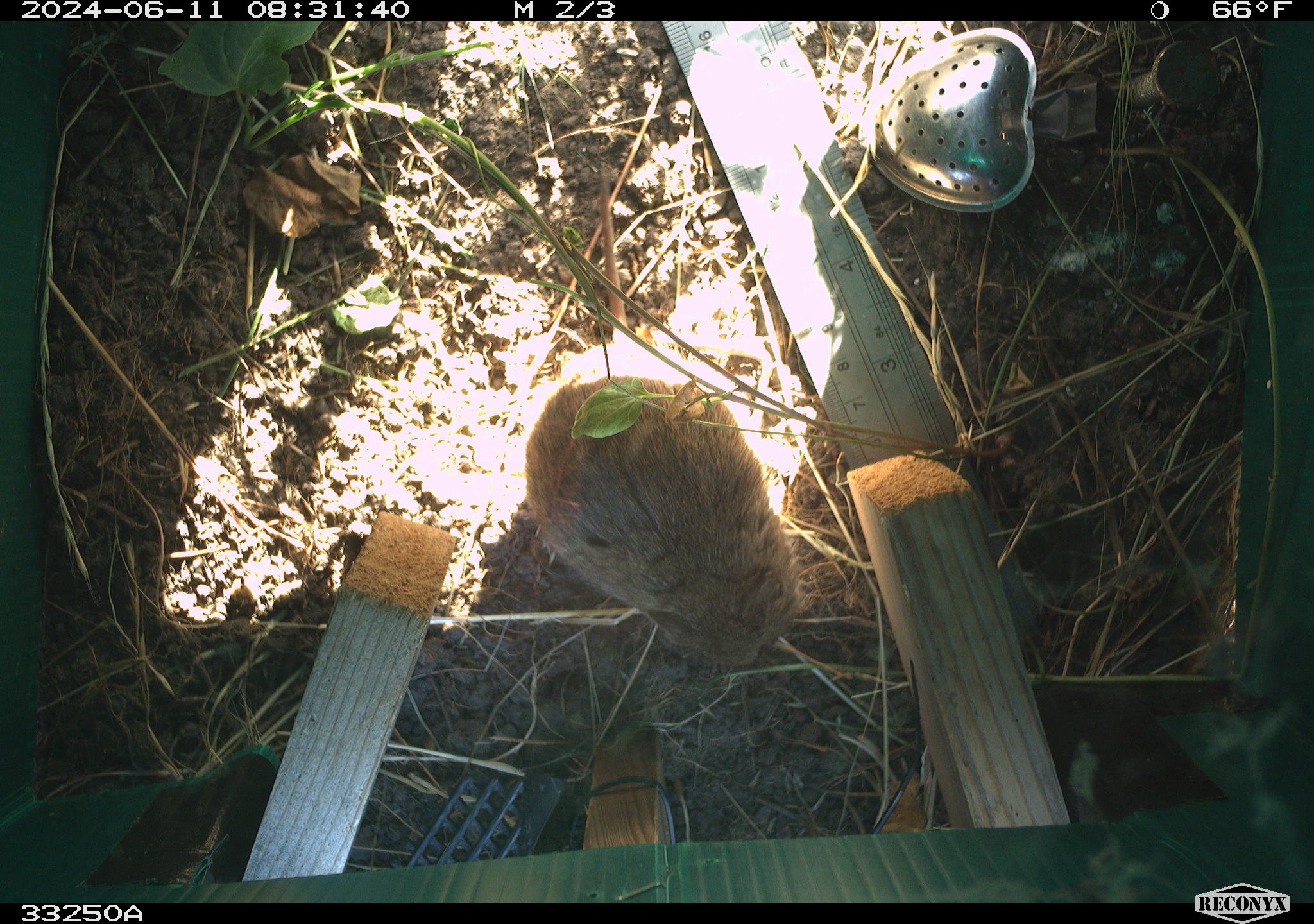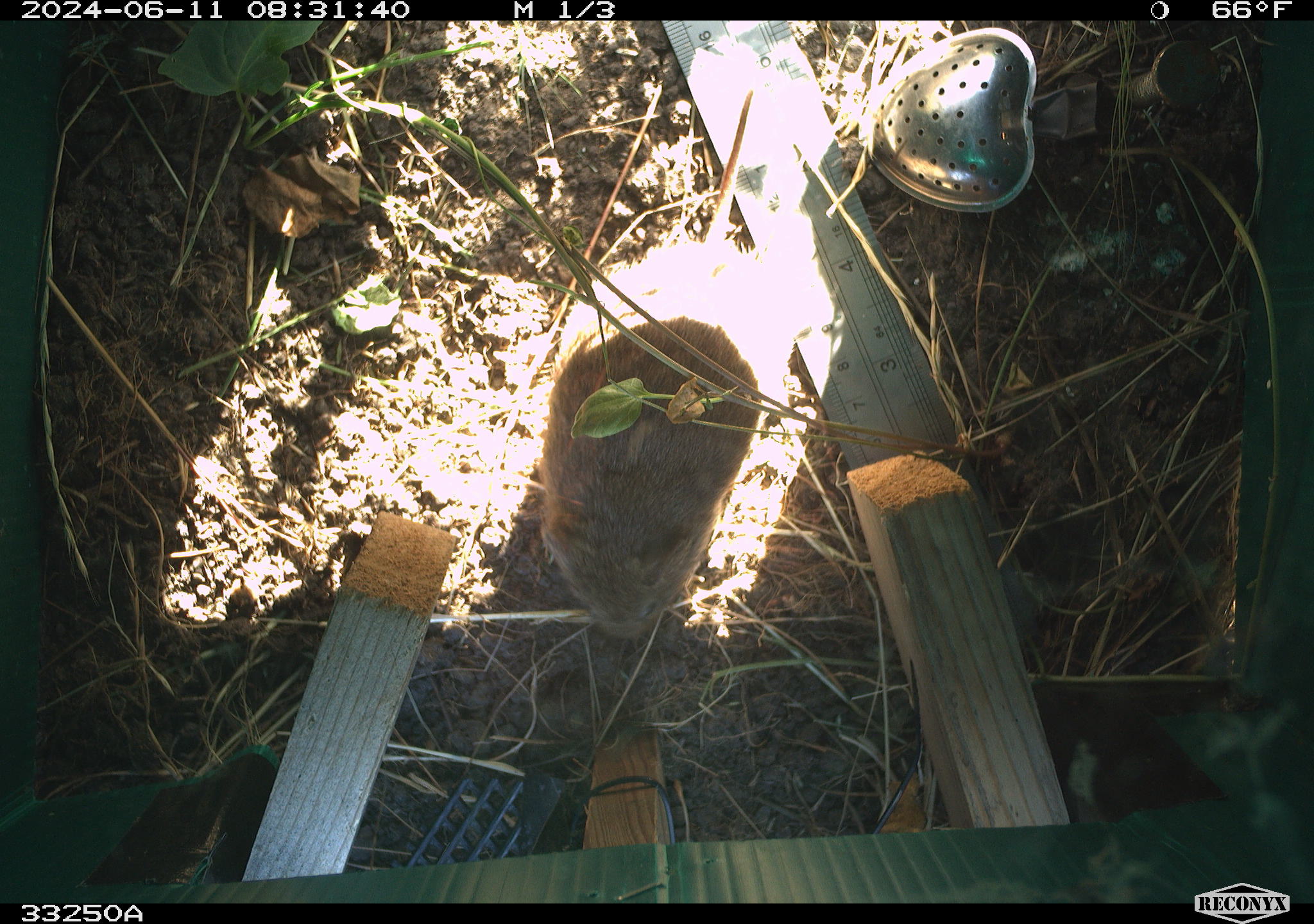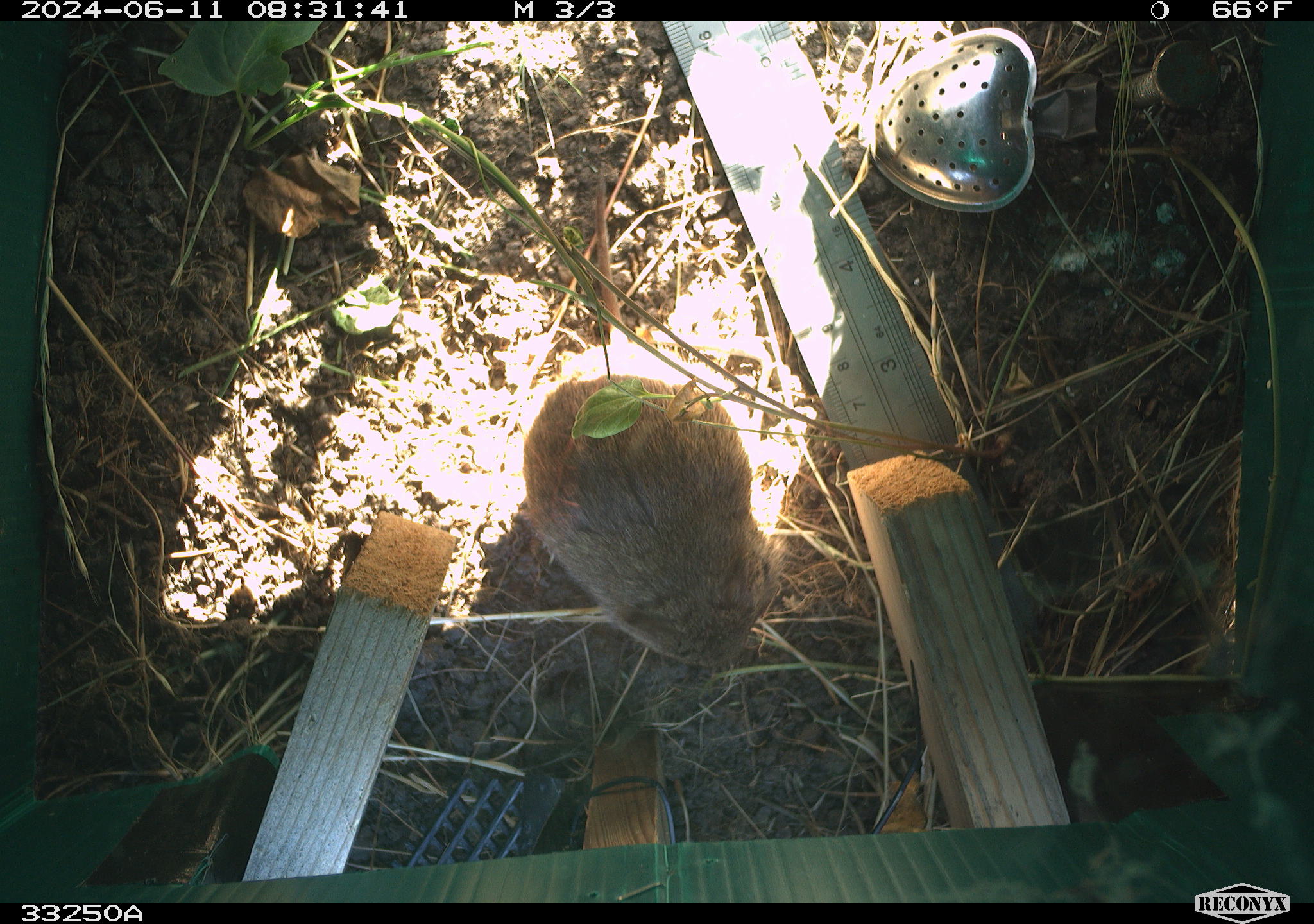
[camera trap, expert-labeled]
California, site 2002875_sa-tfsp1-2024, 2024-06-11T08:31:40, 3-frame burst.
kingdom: Animalia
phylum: Chordata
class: Mammalia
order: Rodentia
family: Cricetidae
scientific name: Arvicolinae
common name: voles, lemmings, and muskrats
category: arvicolinae subfamily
Arvicolinae subfamily (voles, lemmings, and muskrats) (Arvicolinae).